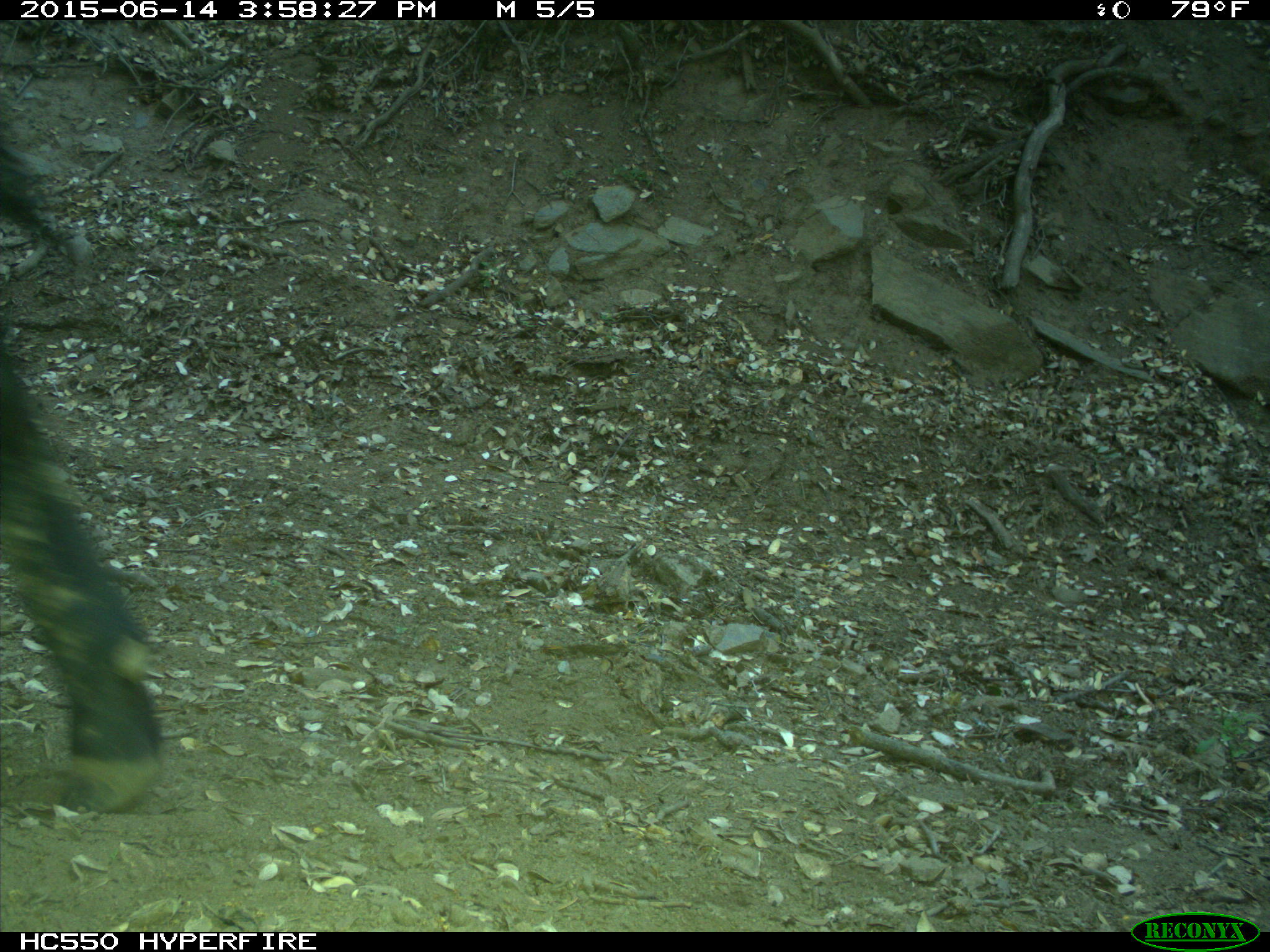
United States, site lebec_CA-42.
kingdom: Animalia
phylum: Chordata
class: Mammalia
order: Artiodactyla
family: Bovidae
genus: Bos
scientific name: Bos taurus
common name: domestic cow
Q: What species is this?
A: Bos taurus (domestic cow).